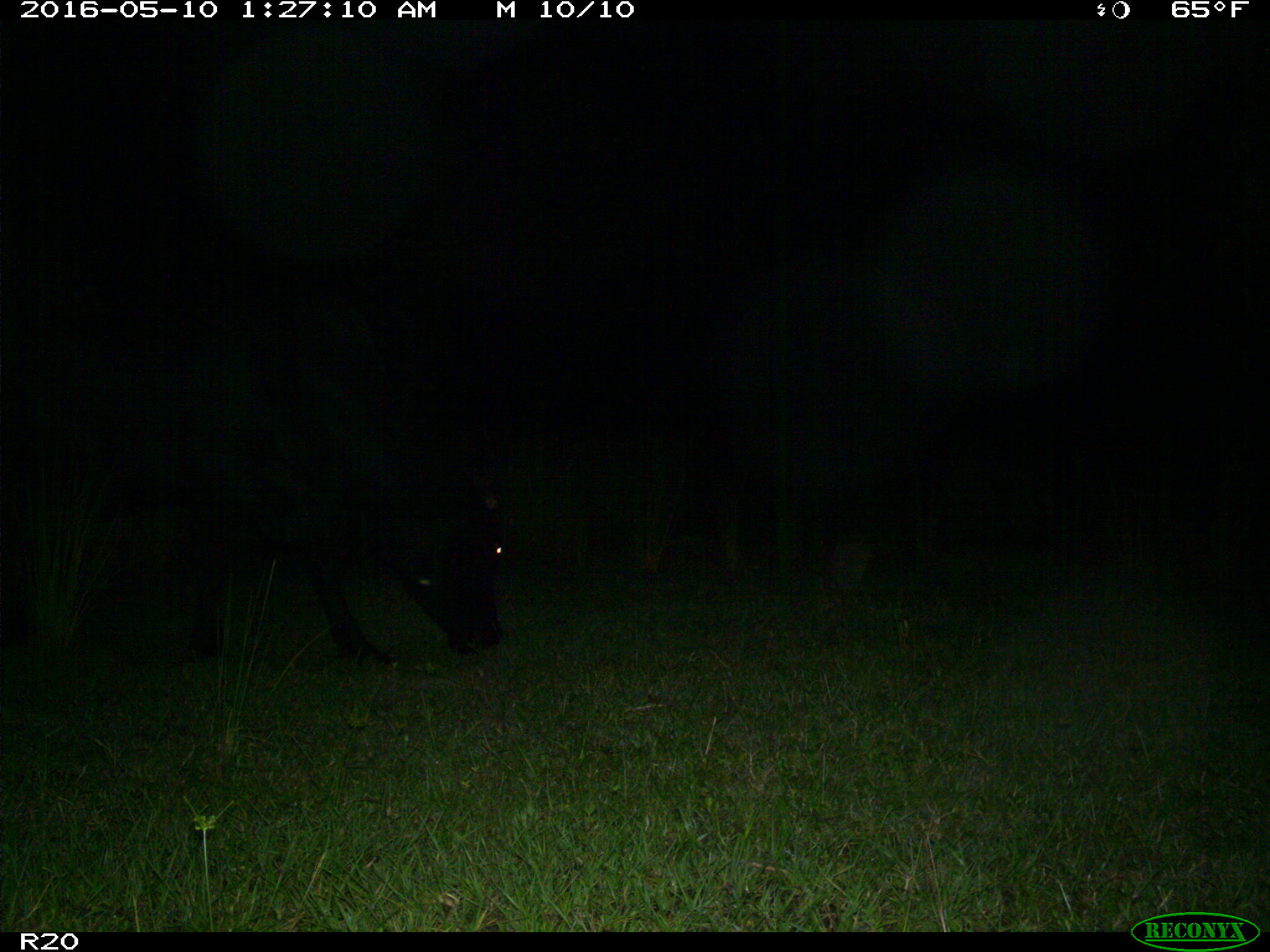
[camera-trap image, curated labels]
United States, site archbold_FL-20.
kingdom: Animalia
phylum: Chordata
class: Mammalia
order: Artiodactyla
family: Bovidae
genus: Bos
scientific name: Bos taurus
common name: domestic cow